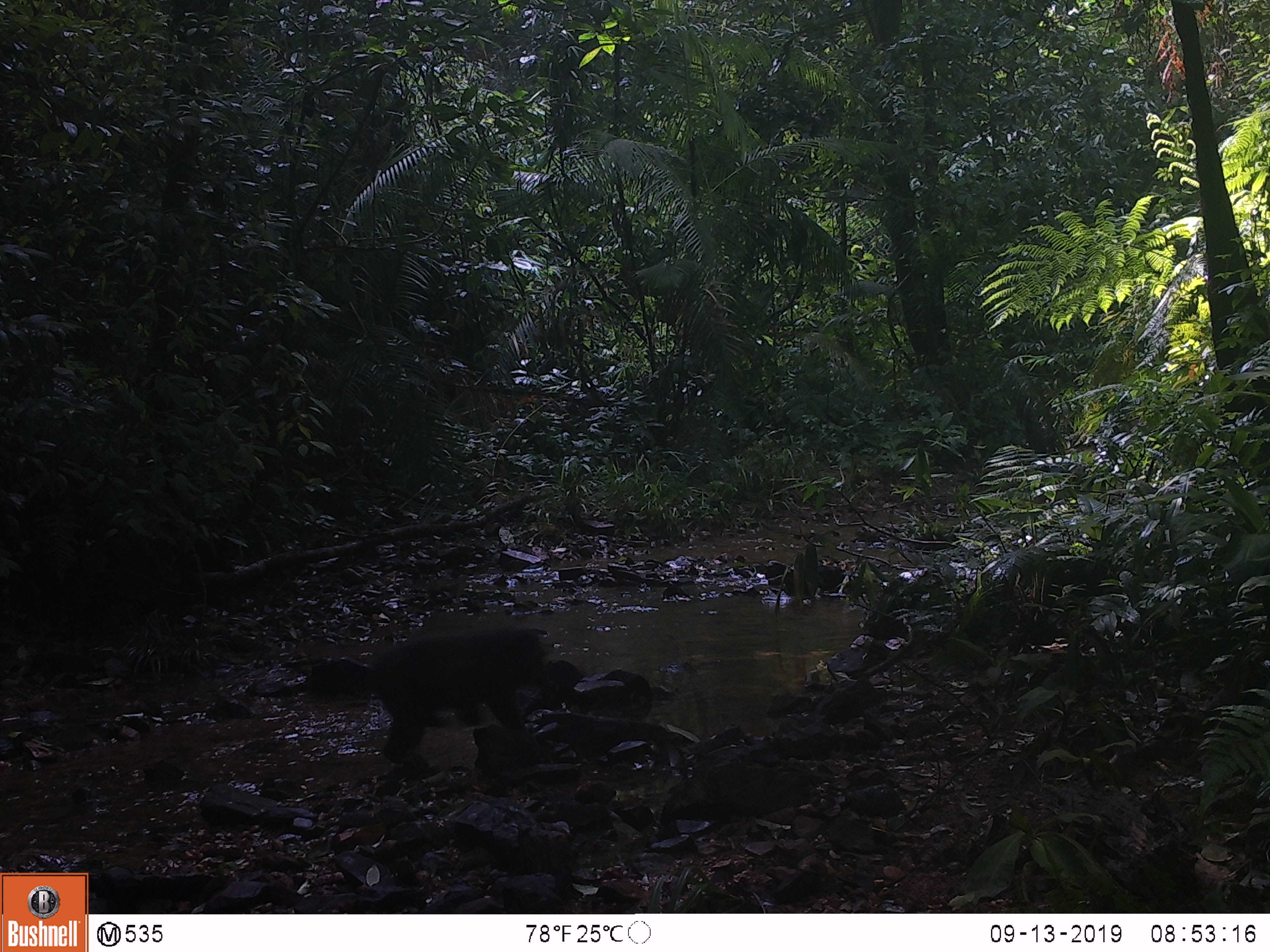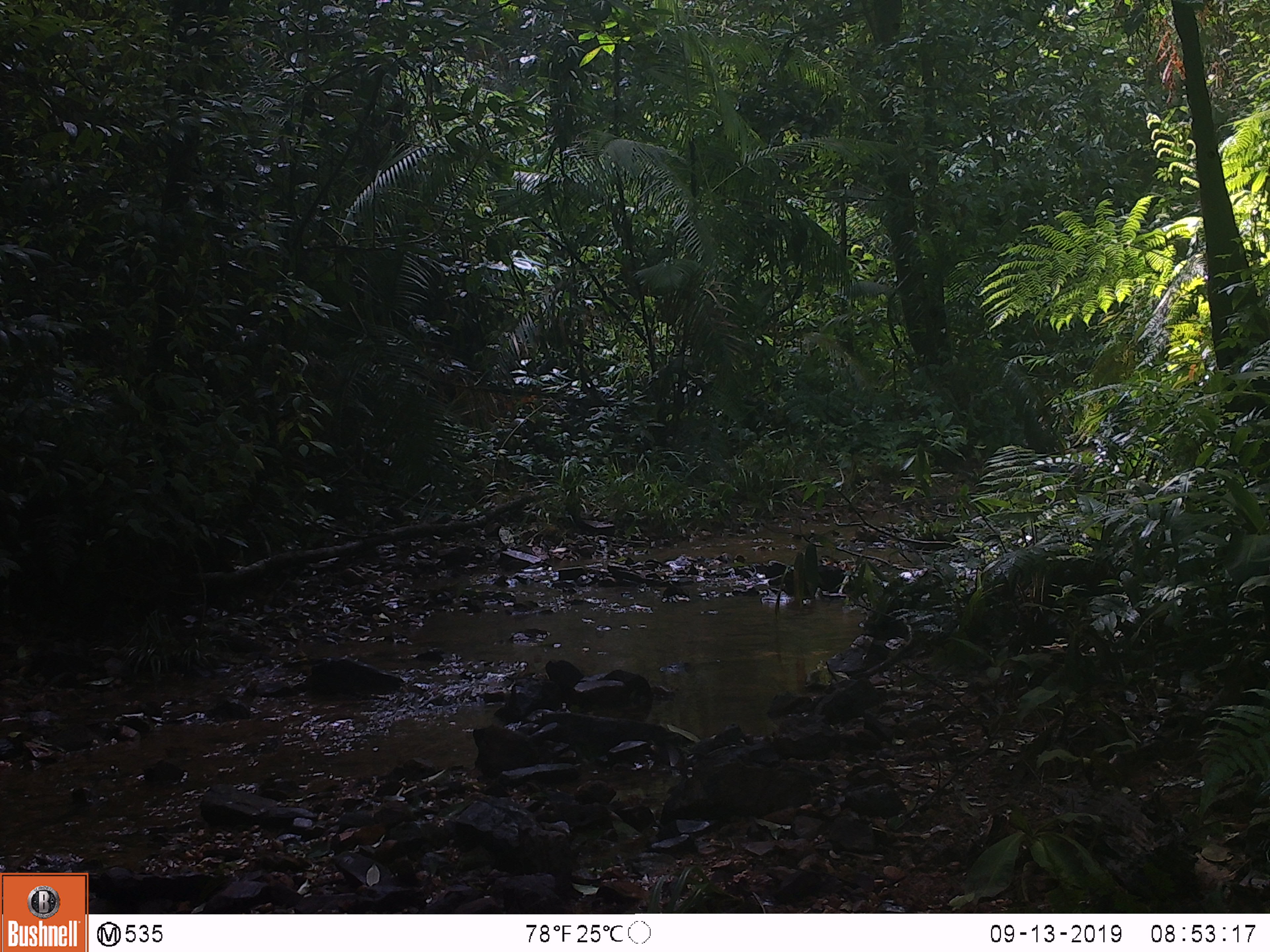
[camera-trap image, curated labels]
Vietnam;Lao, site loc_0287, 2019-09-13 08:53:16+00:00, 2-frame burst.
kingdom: Animalia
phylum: Chordata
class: Mammalia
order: Primates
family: Cercopithecidae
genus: Macaca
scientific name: Macaca arctoides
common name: stump-tailed macaque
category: stump tailed macaque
Stump tailed macaque (stump-tailed macaque) (Macaca arctoides). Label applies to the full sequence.